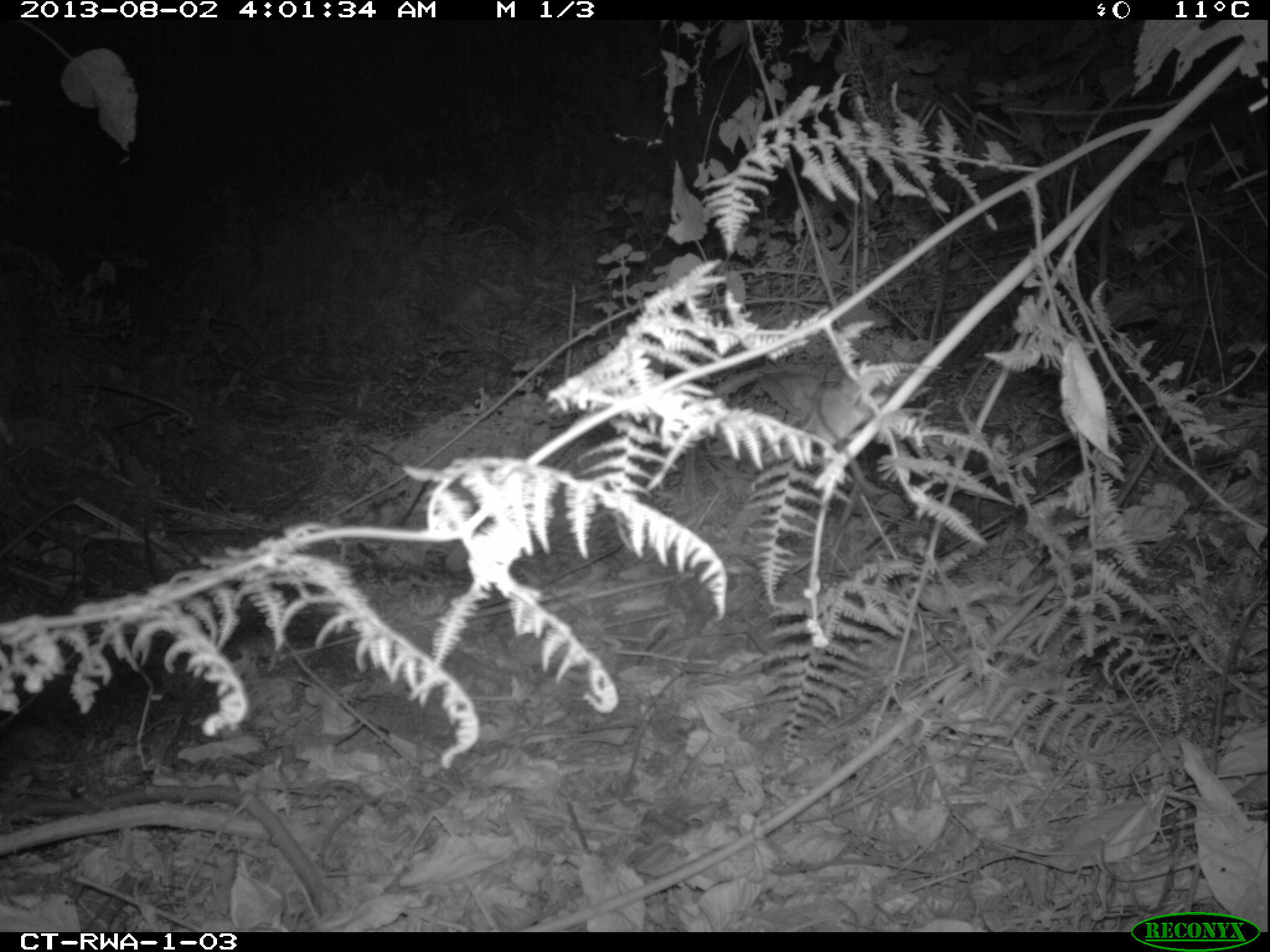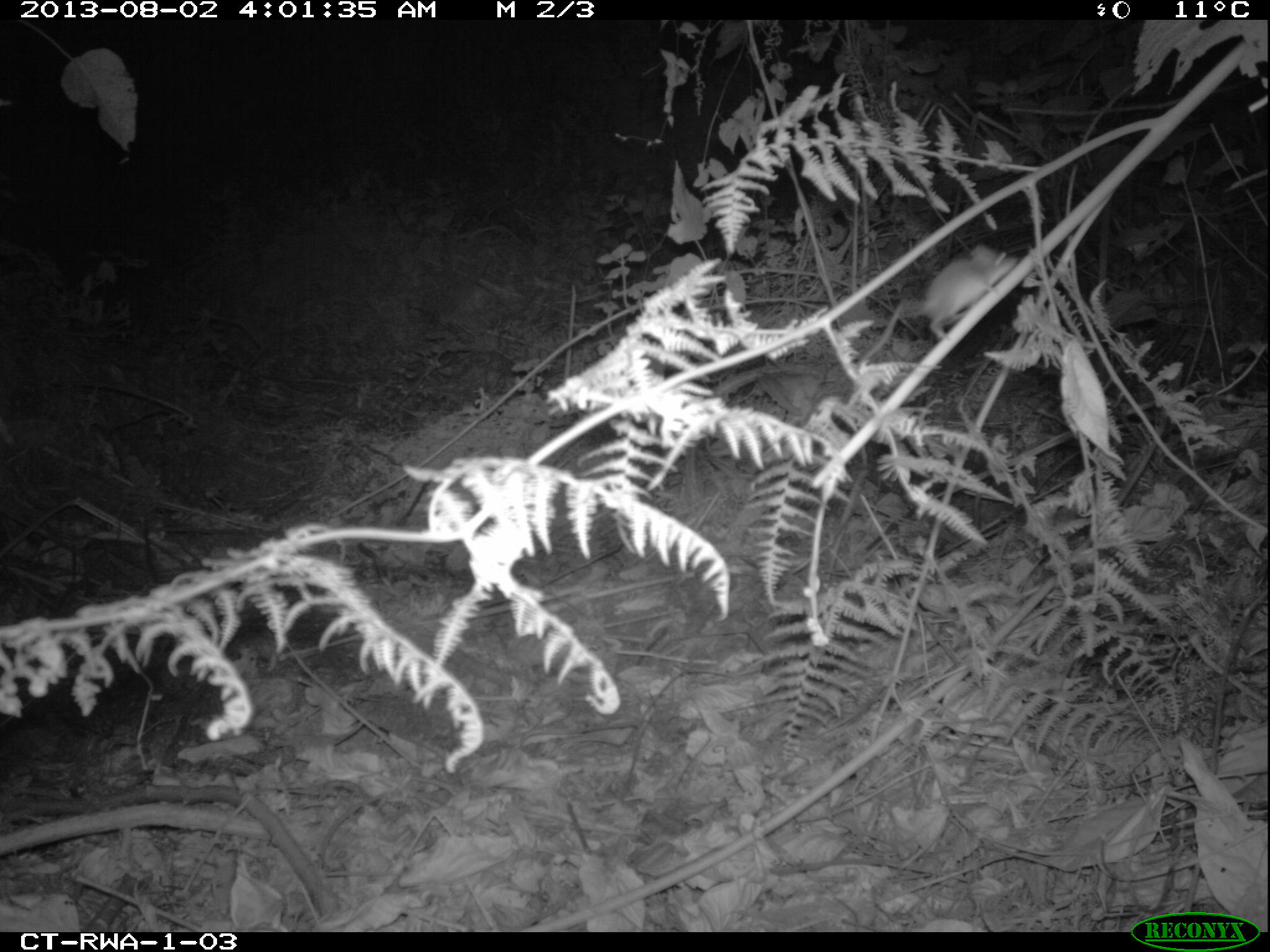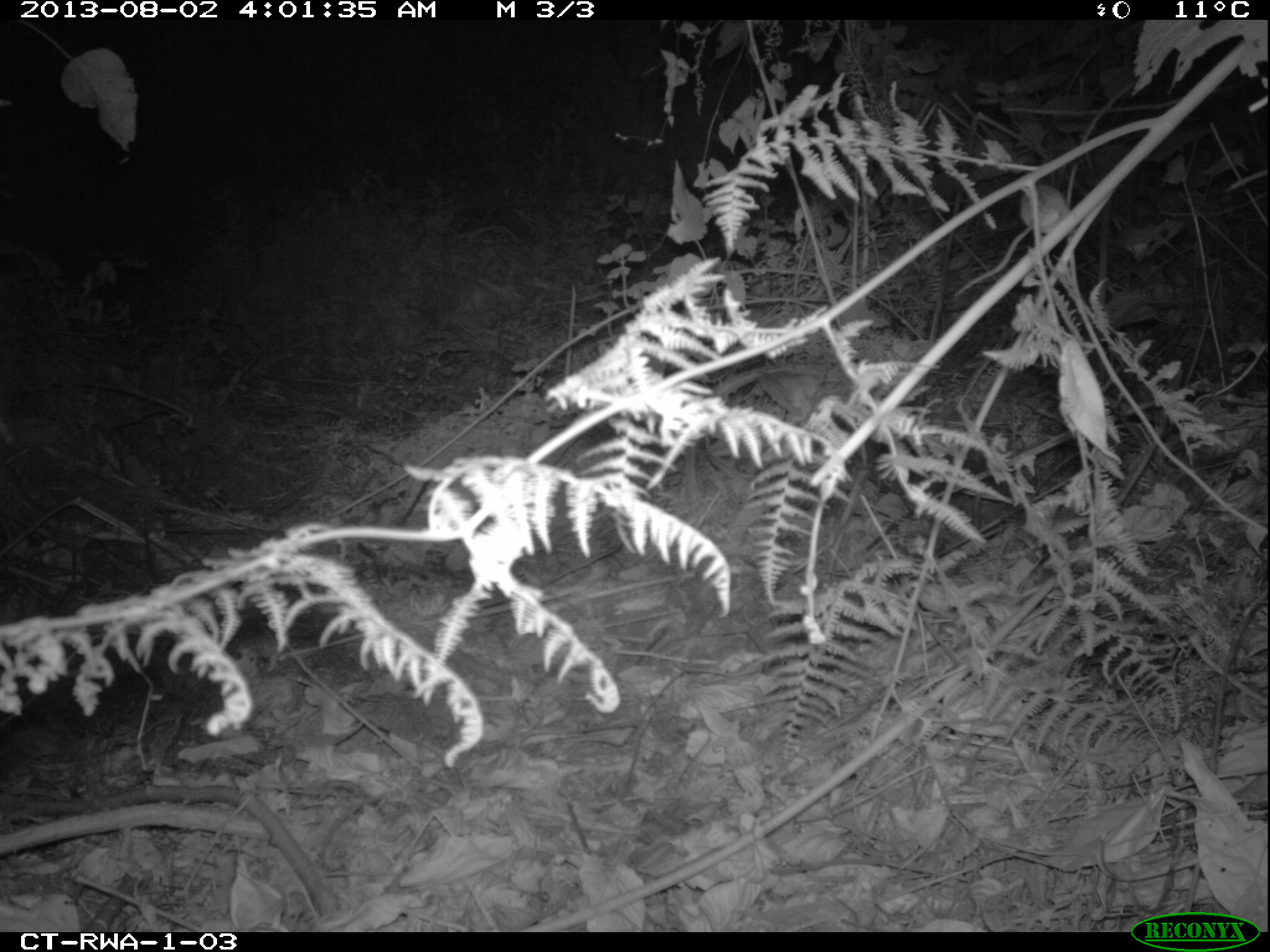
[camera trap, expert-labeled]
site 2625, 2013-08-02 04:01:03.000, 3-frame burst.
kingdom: Animalia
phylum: Chordata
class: Mammalia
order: Rodentia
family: Muridae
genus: Colomys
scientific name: Colomys goslingi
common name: african water rat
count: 1